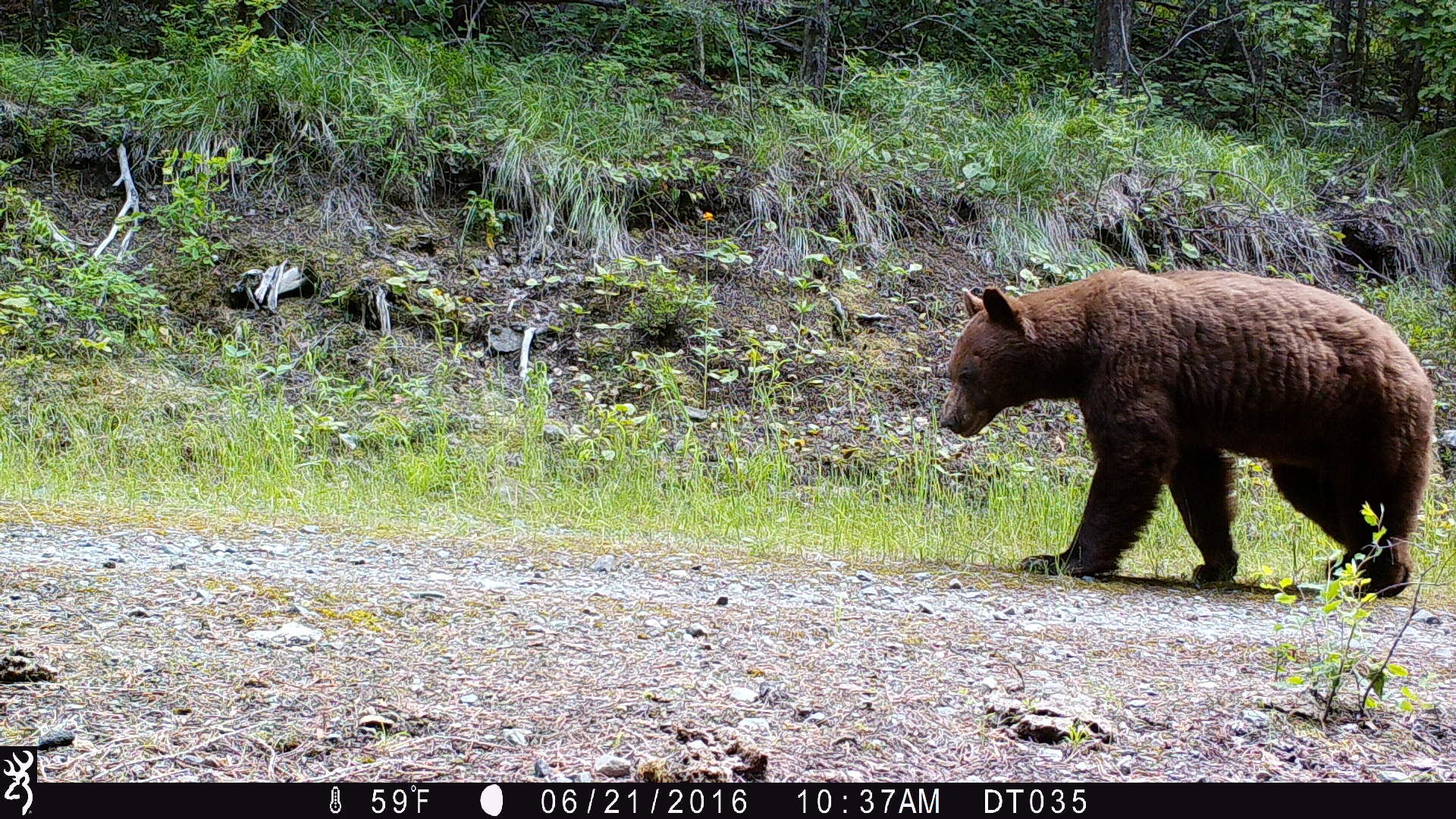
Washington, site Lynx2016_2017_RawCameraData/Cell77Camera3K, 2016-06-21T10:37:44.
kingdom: Animalia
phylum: Chordata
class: Mammalia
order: Carnivora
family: Ursidae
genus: Ursus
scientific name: Ursus americanus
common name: american black bear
Ursus americanus (american black bear). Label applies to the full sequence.